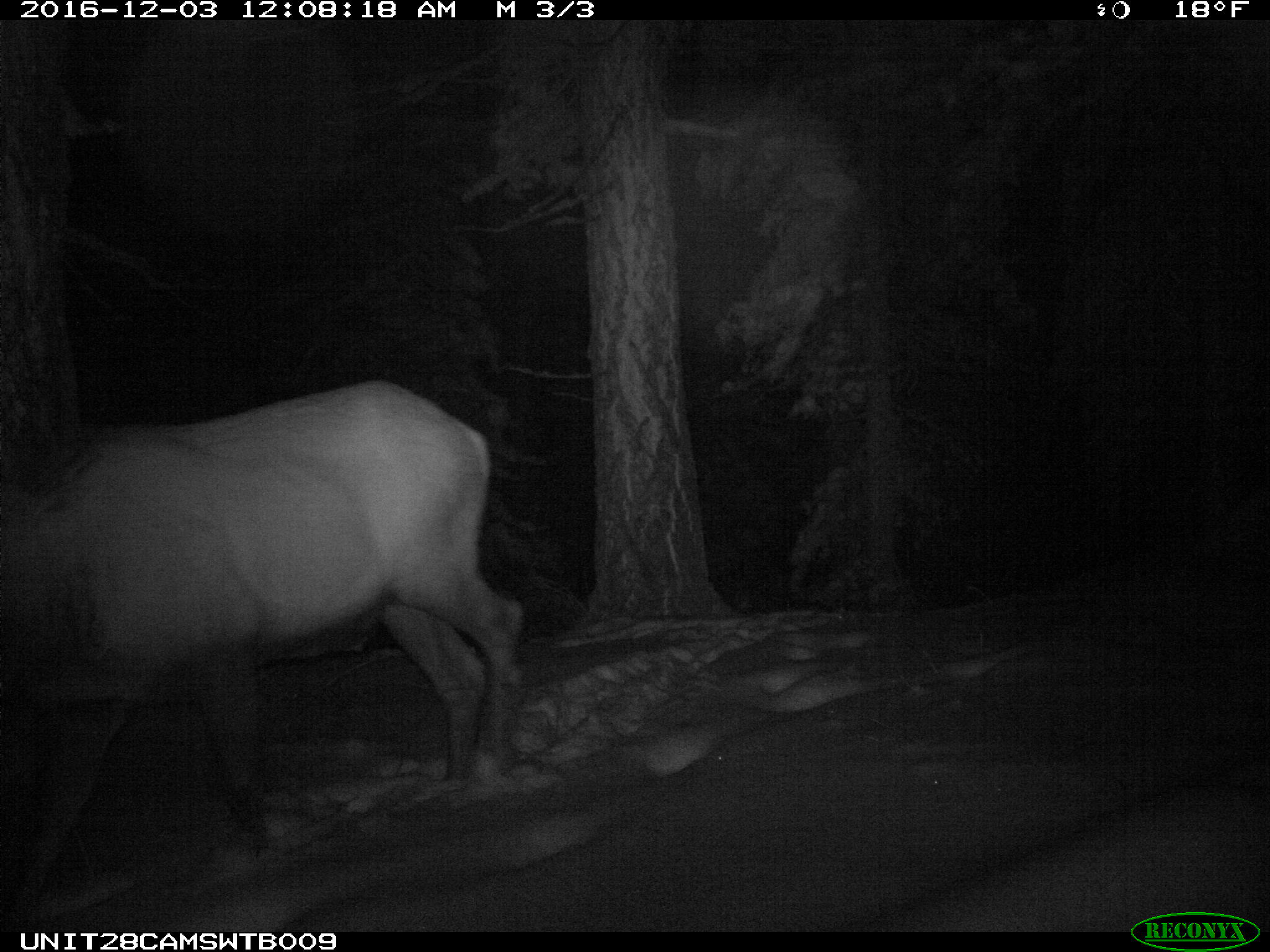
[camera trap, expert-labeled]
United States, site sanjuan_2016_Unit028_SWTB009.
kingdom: Animalia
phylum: Chordata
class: Mammalia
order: Artiodactyla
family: Cervidae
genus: Cervus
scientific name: Cervus elaphus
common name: red deer